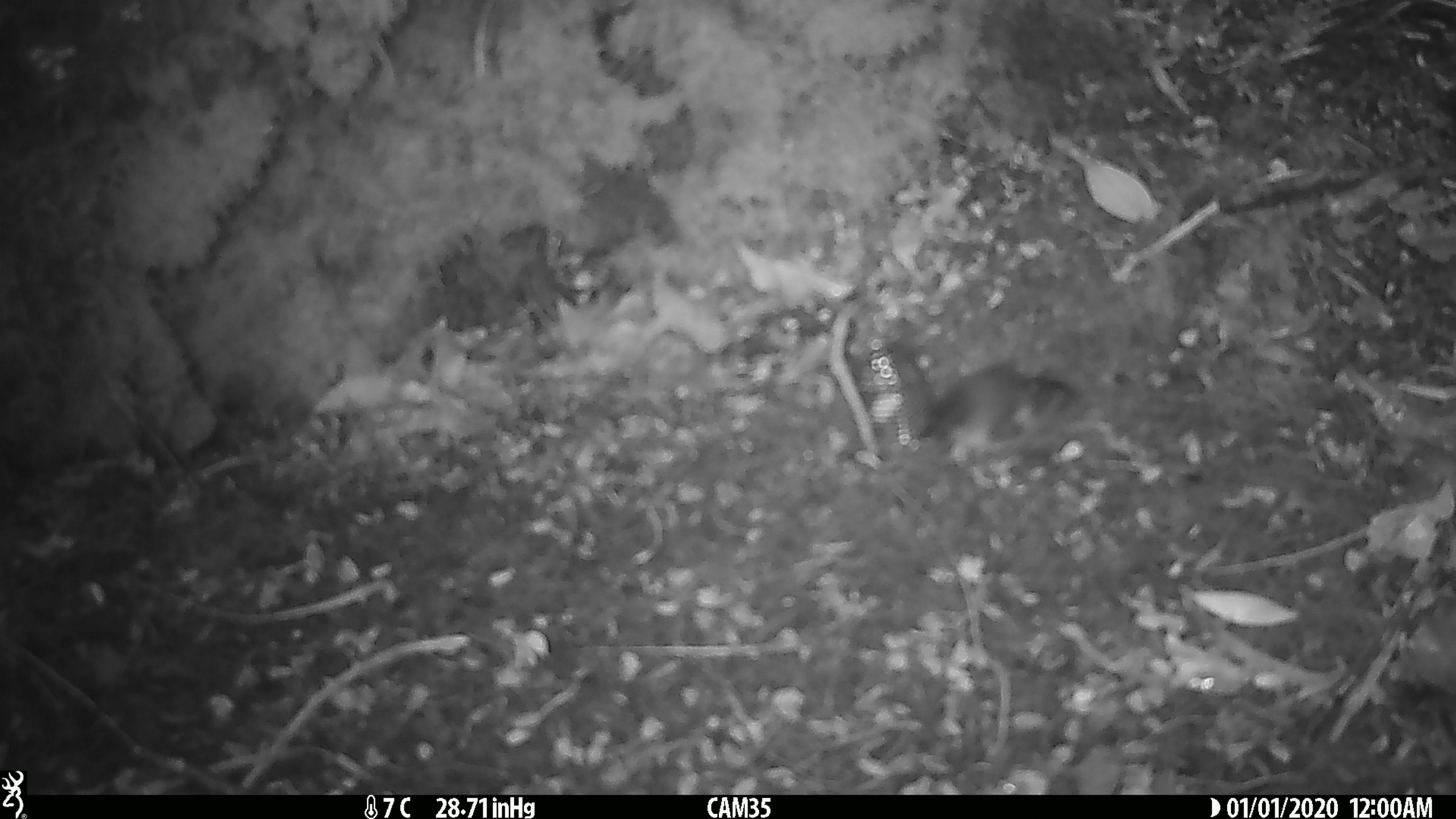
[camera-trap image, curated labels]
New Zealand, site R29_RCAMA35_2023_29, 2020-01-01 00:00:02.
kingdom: Animalia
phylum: Chordata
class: Aves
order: Passeriformes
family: Acanthisittidae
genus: Acanthisitta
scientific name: Acanthisitta chloris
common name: rifleman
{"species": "rifleman (Acanthisitta chloris)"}